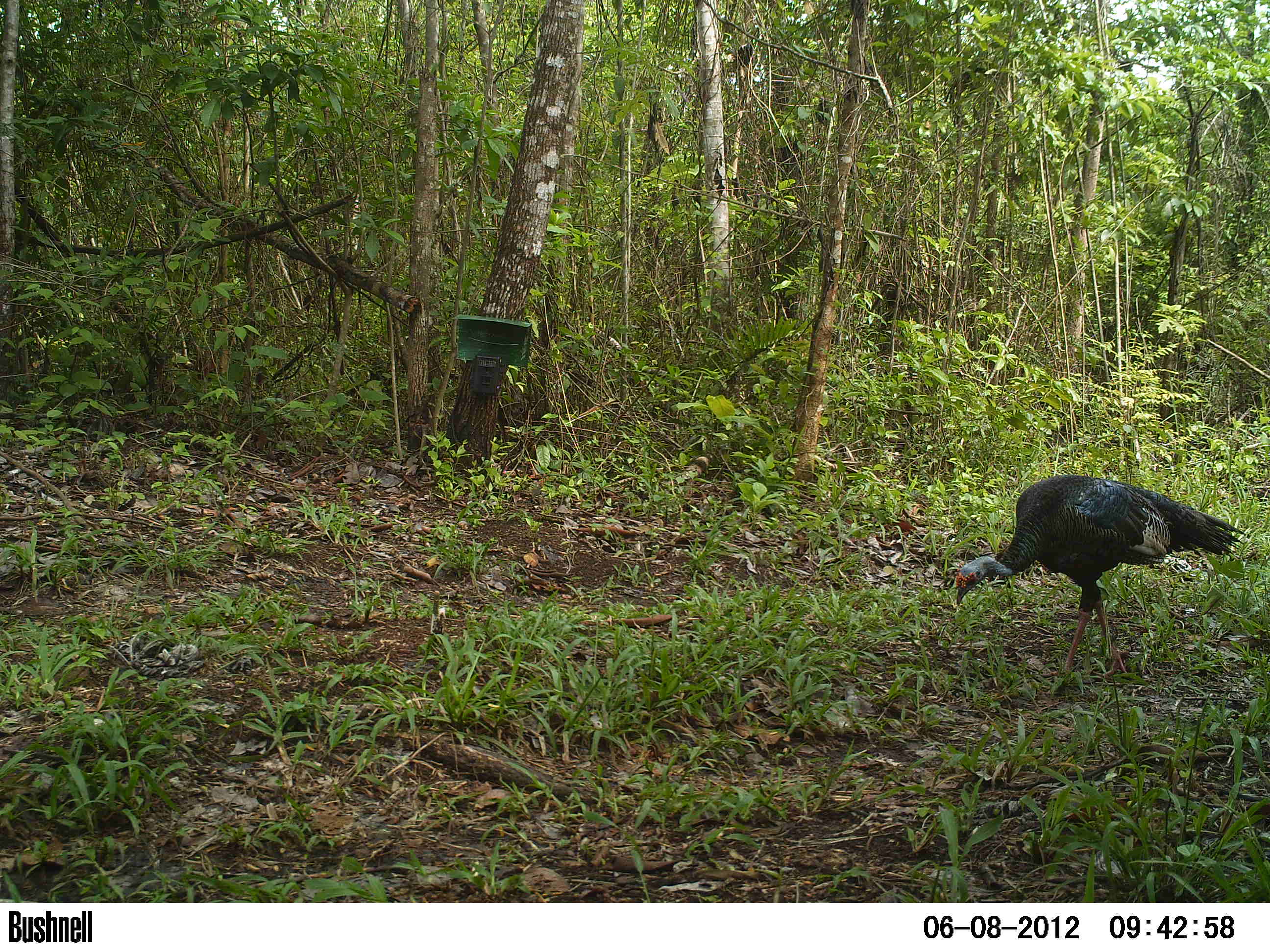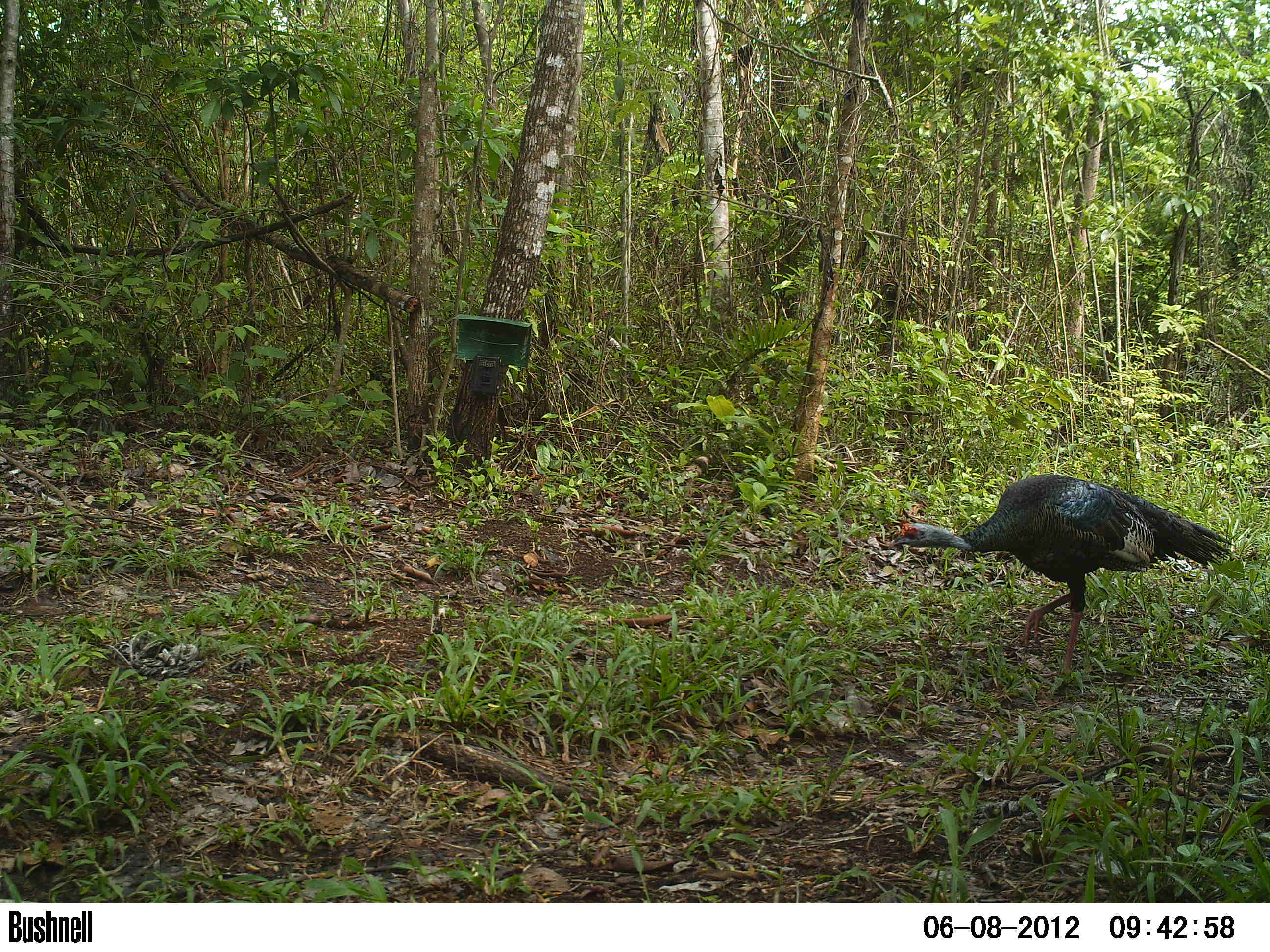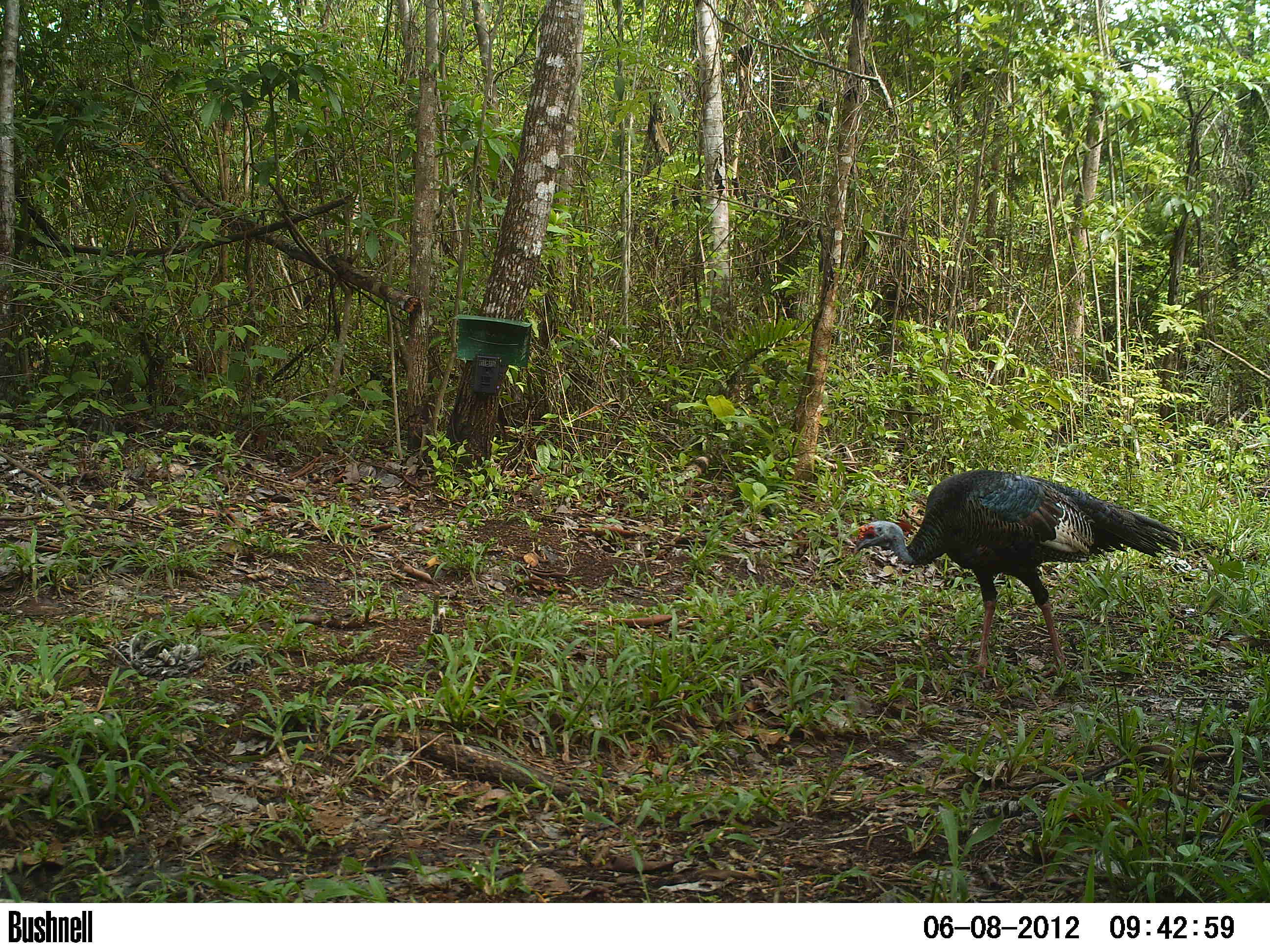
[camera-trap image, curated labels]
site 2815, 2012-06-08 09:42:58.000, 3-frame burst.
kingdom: Animalia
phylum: Chordata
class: Aves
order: Galliformes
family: Phasianidae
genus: Meleagris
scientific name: Meleagris ocellata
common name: ocellated turkey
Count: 1.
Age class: adult.